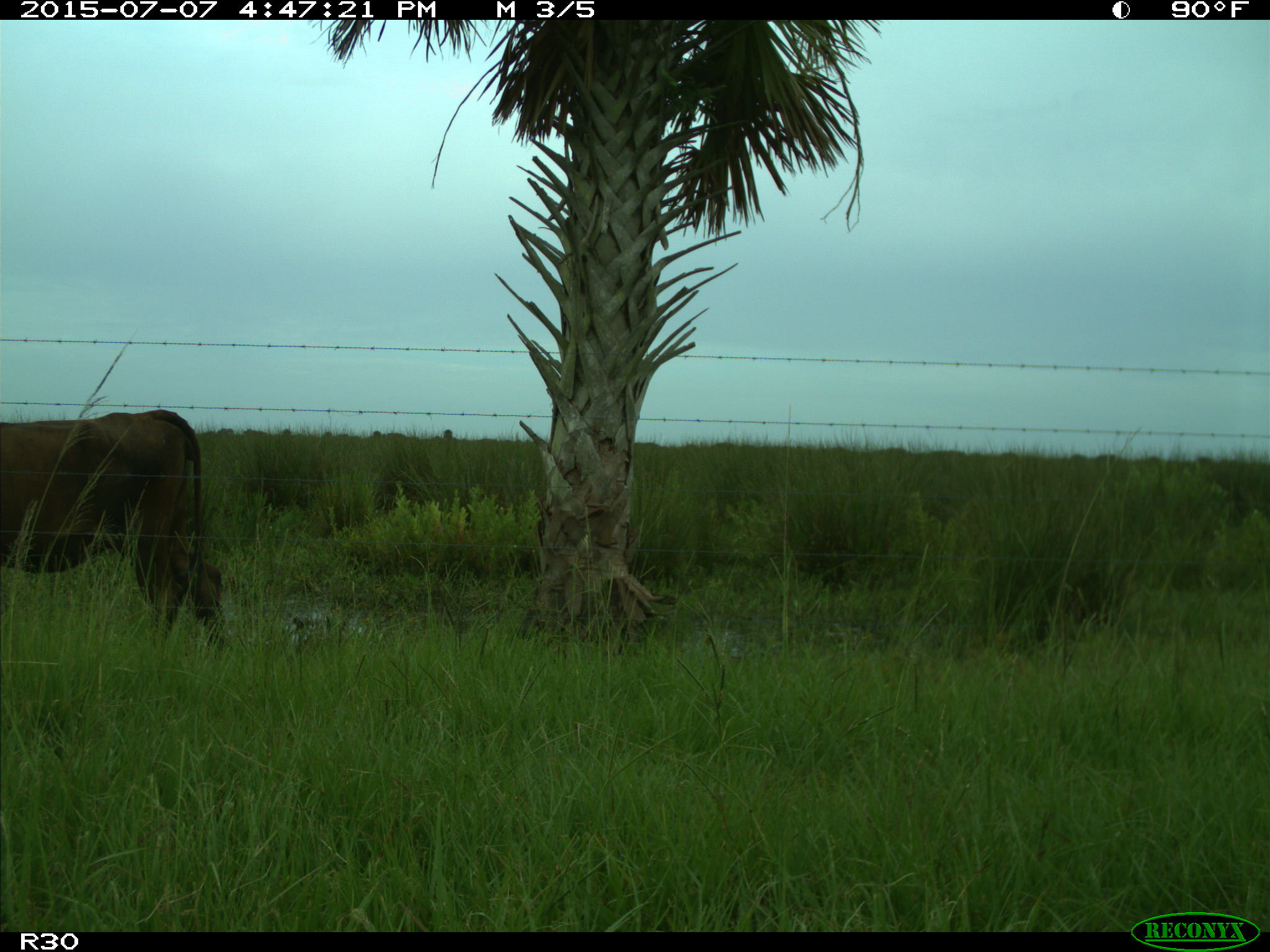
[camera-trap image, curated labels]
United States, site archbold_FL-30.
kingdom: Animalia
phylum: Chordata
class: Mammalia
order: Artiodactyla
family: Bovidae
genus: Bos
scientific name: Bos taurus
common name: domestic cow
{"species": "Bos taurus (domestic cow)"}